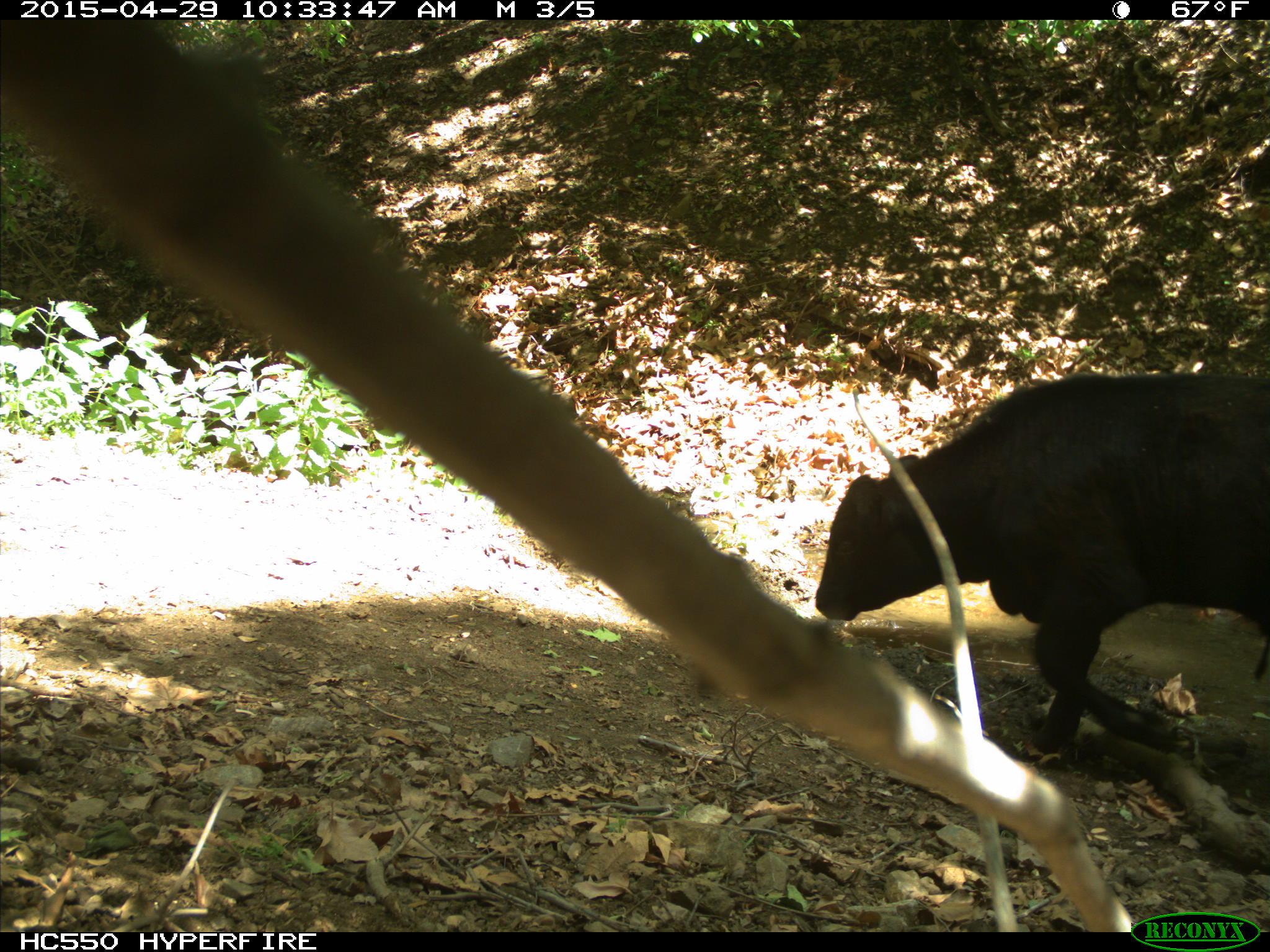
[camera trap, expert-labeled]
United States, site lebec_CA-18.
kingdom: Animalia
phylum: Chordata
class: Mammalia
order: Artiodactyla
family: Bovidae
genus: Bos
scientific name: Bos taurus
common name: domestic cow